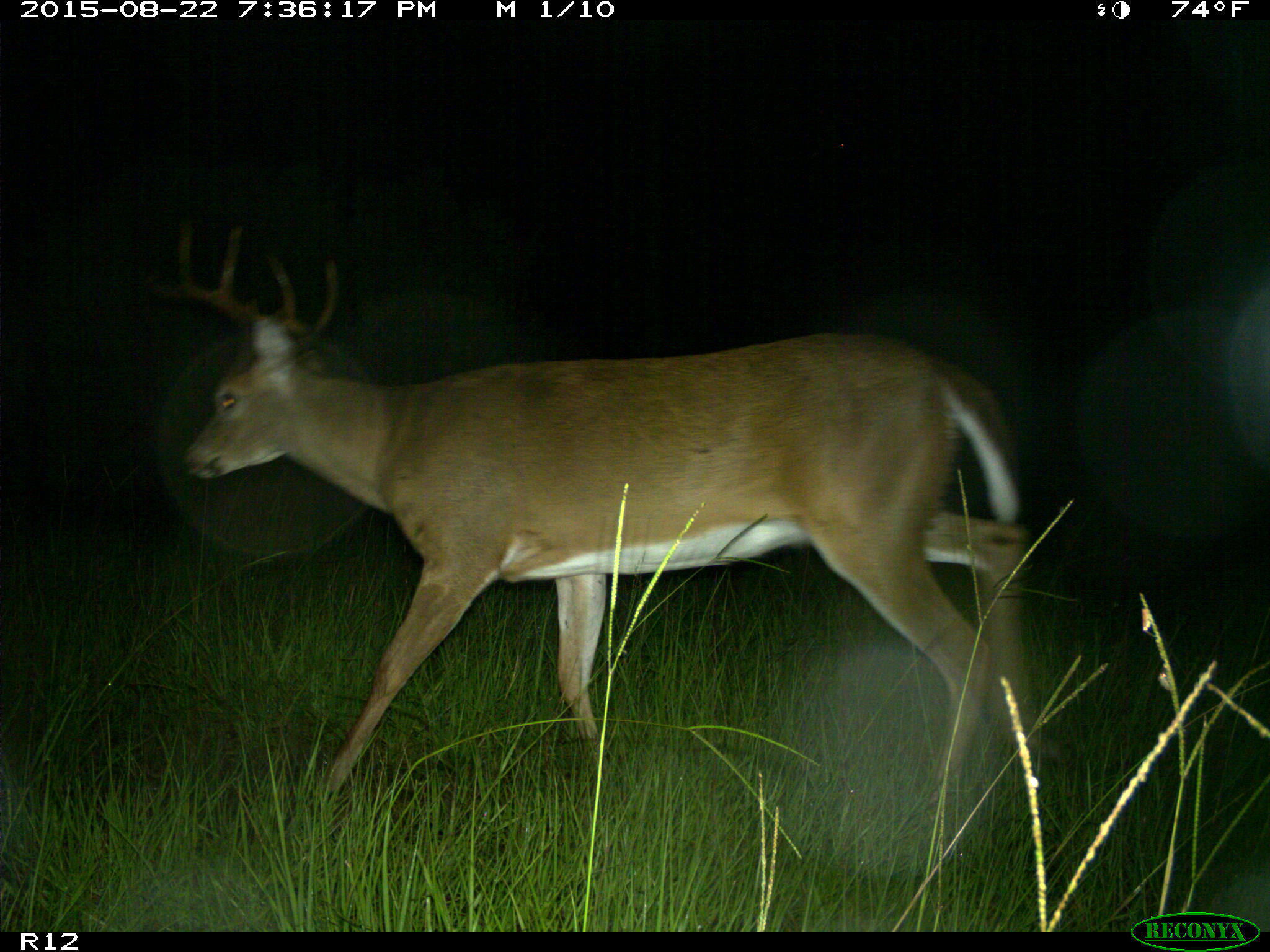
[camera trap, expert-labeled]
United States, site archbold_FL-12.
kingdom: Animalia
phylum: Chordata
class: Mammalia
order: Artiodactyla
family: Cervidae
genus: Odocoileus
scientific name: Odocoileus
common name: deer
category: unidentified deer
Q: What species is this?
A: Unidentified deer (deer) (Odocoileus).